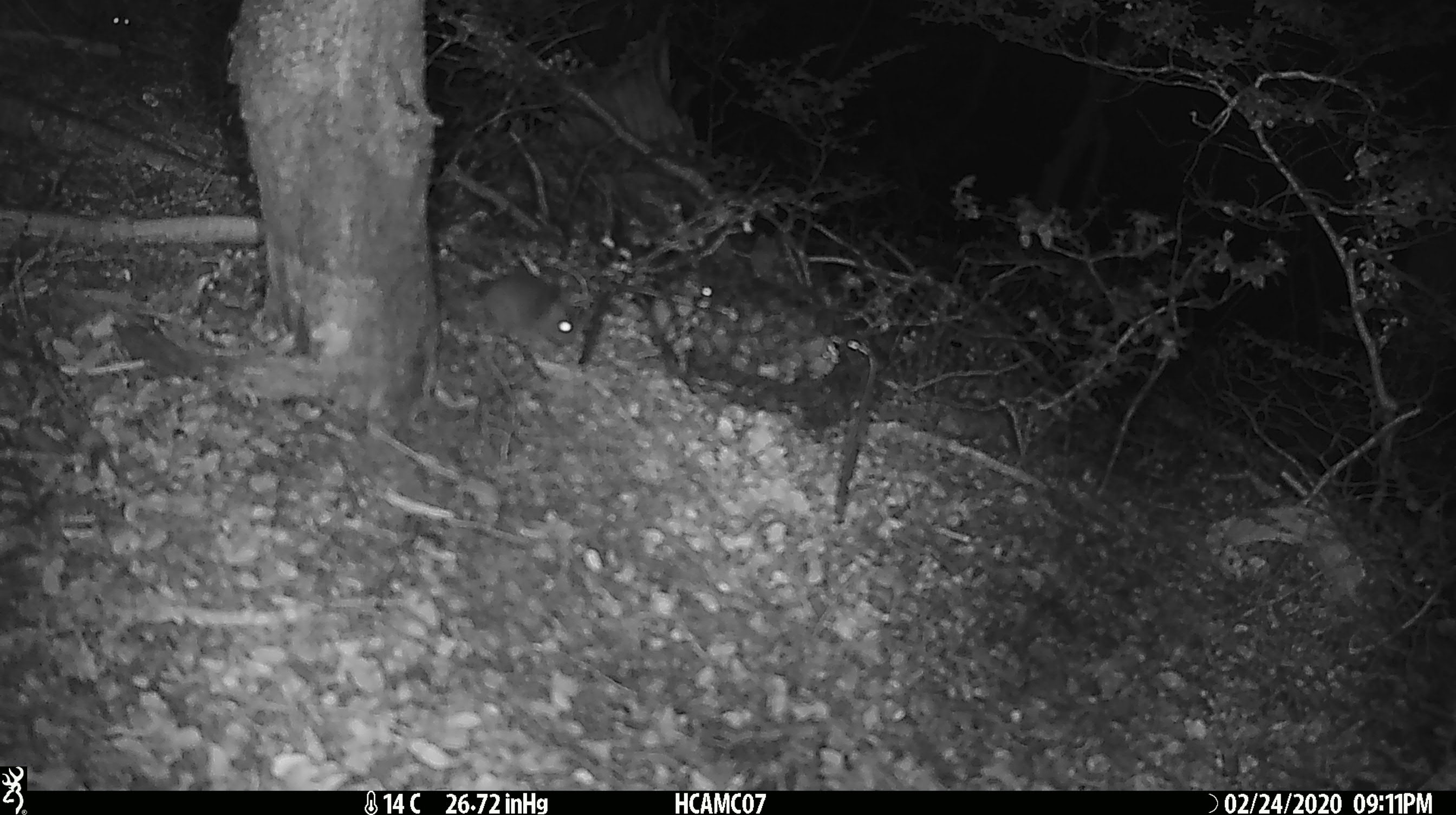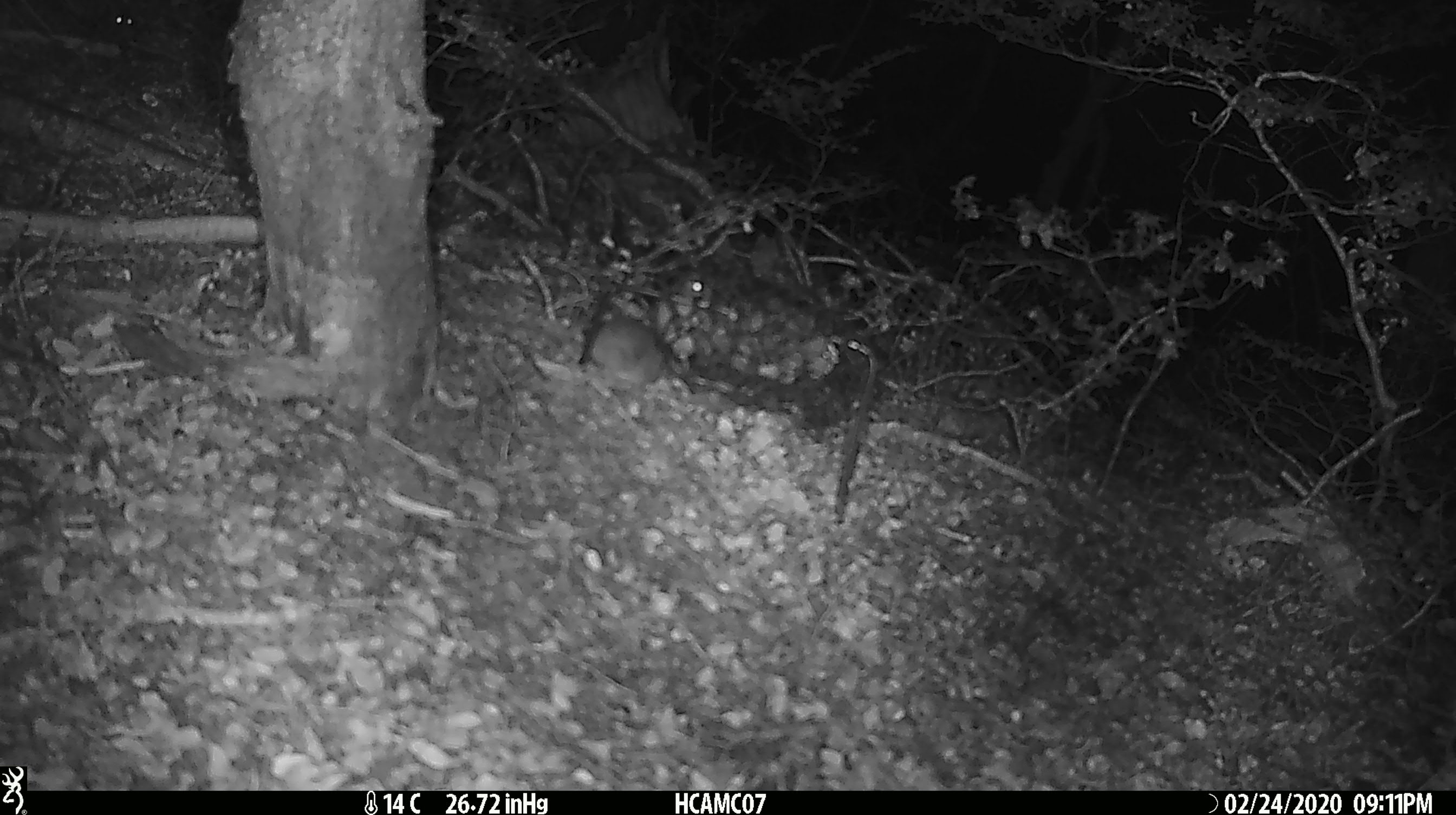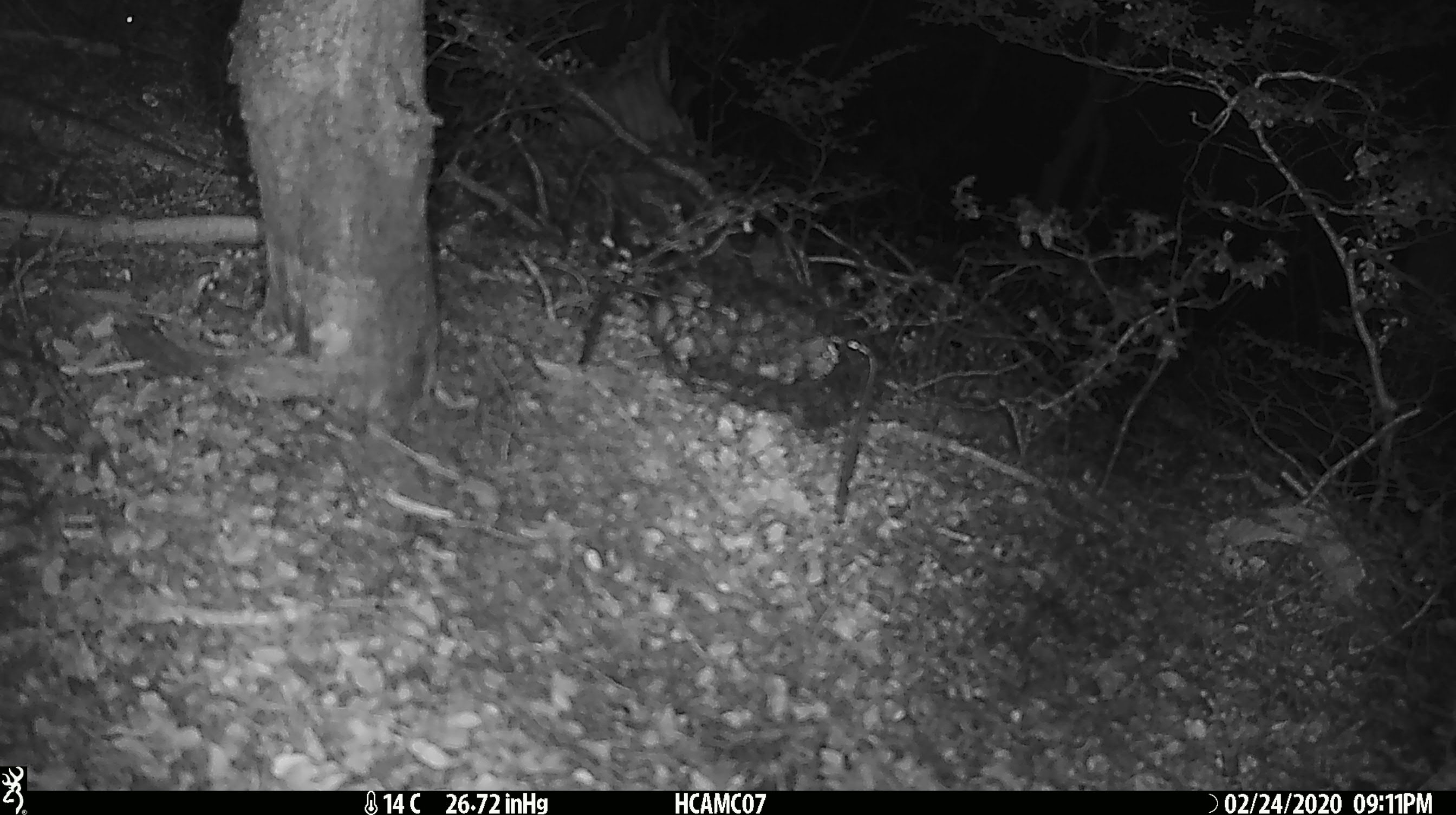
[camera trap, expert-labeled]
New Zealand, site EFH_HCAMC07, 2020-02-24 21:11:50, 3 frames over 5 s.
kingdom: Animalia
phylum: Chordata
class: Mammalia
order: Rodentia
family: Muridae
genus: Mus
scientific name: Mus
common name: mouse